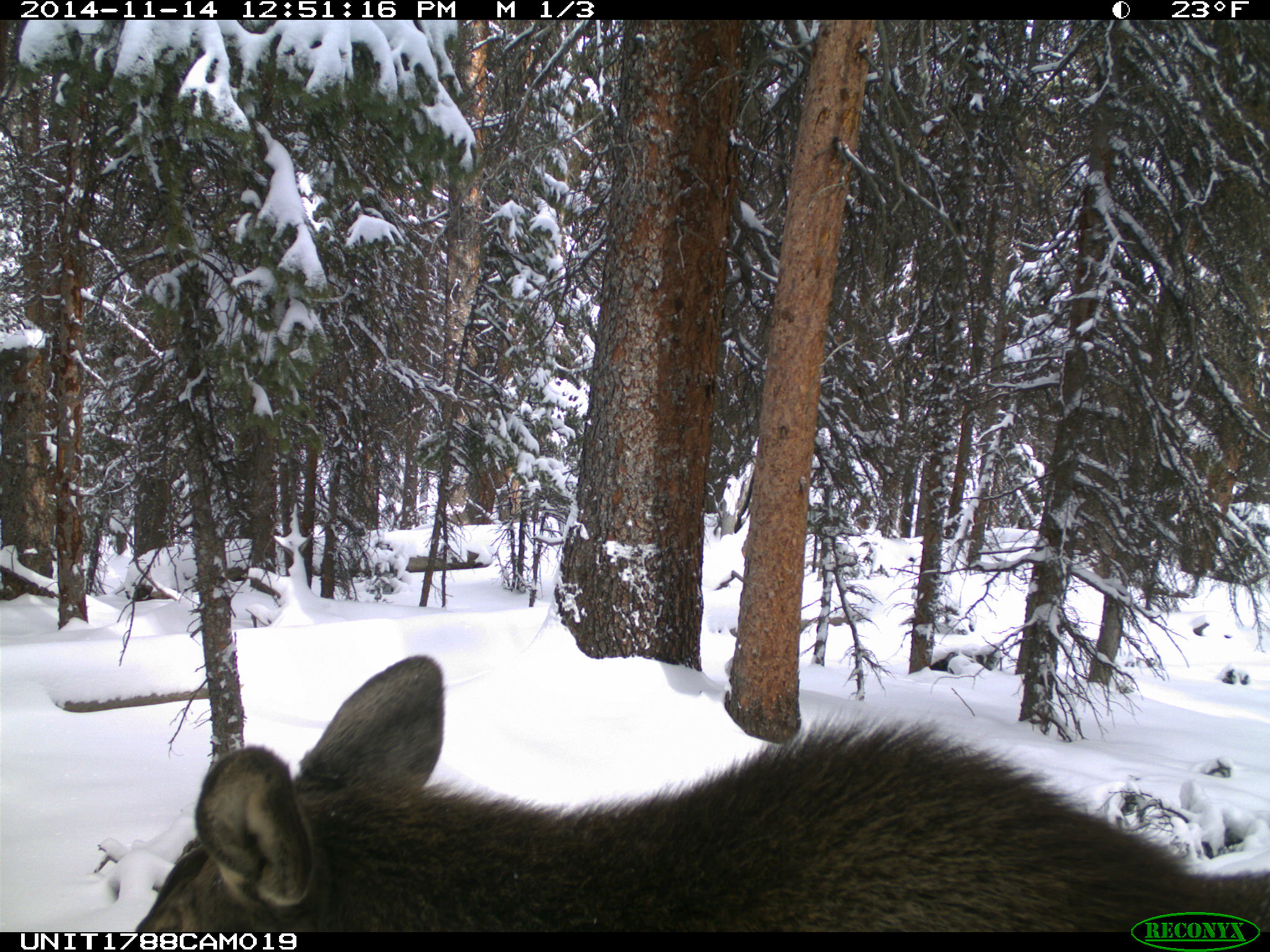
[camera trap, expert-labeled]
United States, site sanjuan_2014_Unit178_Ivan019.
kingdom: Animalia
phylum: Chordata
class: Mammalia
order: Artiodactyla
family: Cervidae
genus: Alces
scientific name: Alces alces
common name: moose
Alces alces (moose).